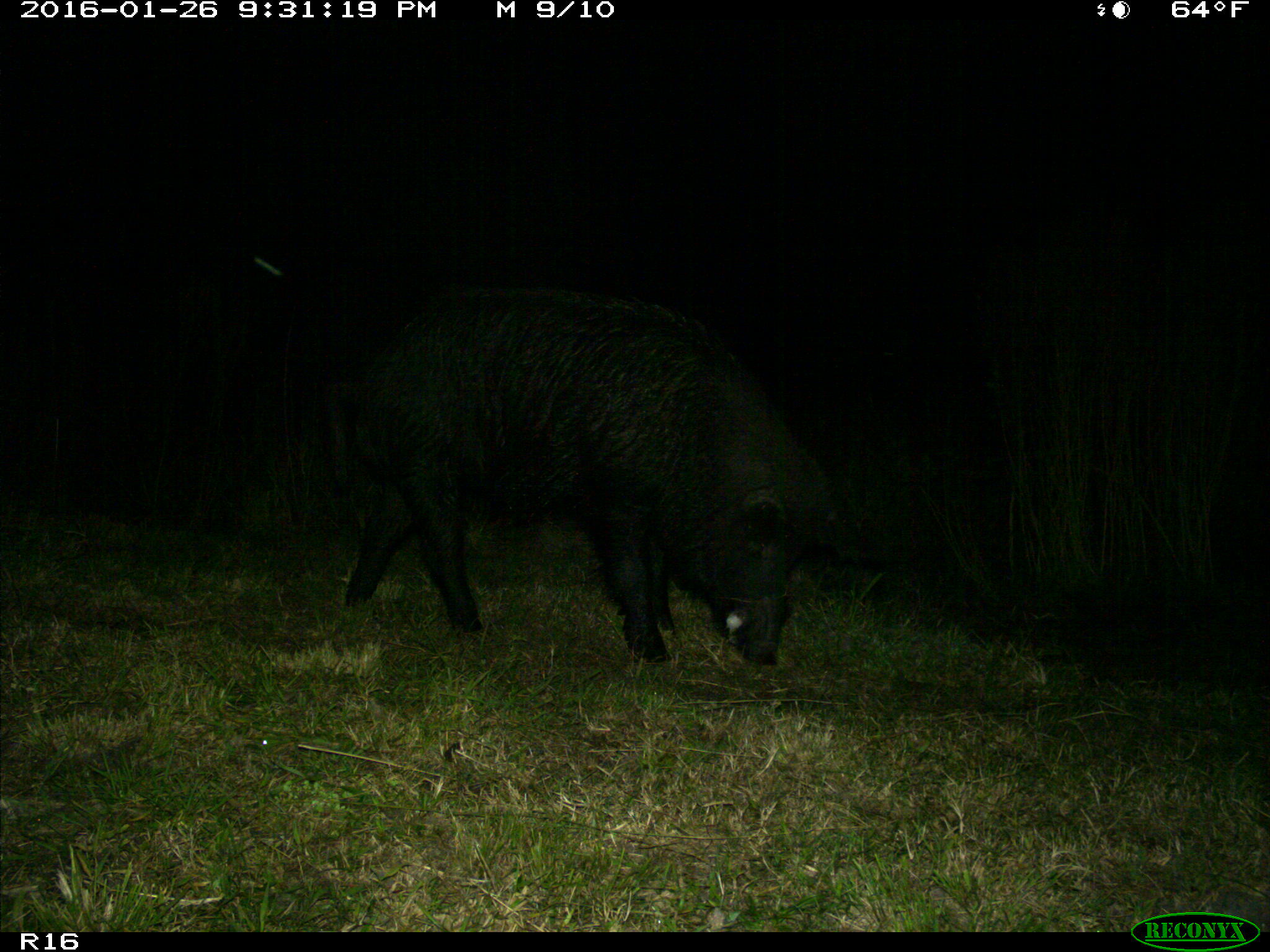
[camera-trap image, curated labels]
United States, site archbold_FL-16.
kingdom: Animalia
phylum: Chordata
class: Mammalia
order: Artiodactyla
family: Suidae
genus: Sus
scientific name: Sus scrofa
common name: wild boar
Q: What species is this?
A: Sus scrofa (wild boar).